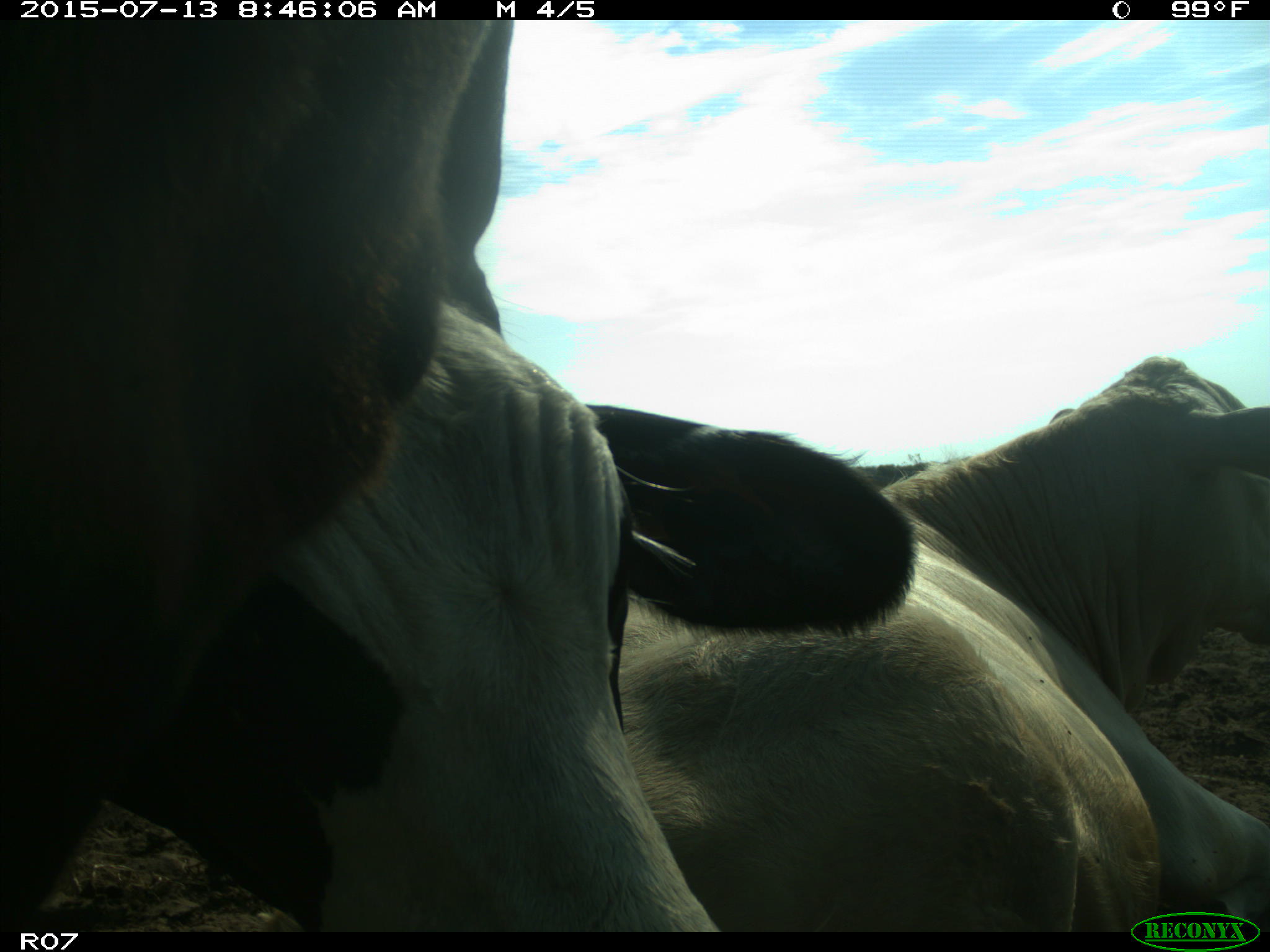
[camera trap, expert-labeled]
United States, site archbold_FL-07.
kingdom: Animalia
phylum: Chordata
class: Mammalia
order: Artiodactyla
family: Bovidae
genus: Bos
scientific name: Bos taurus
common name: domestic cow